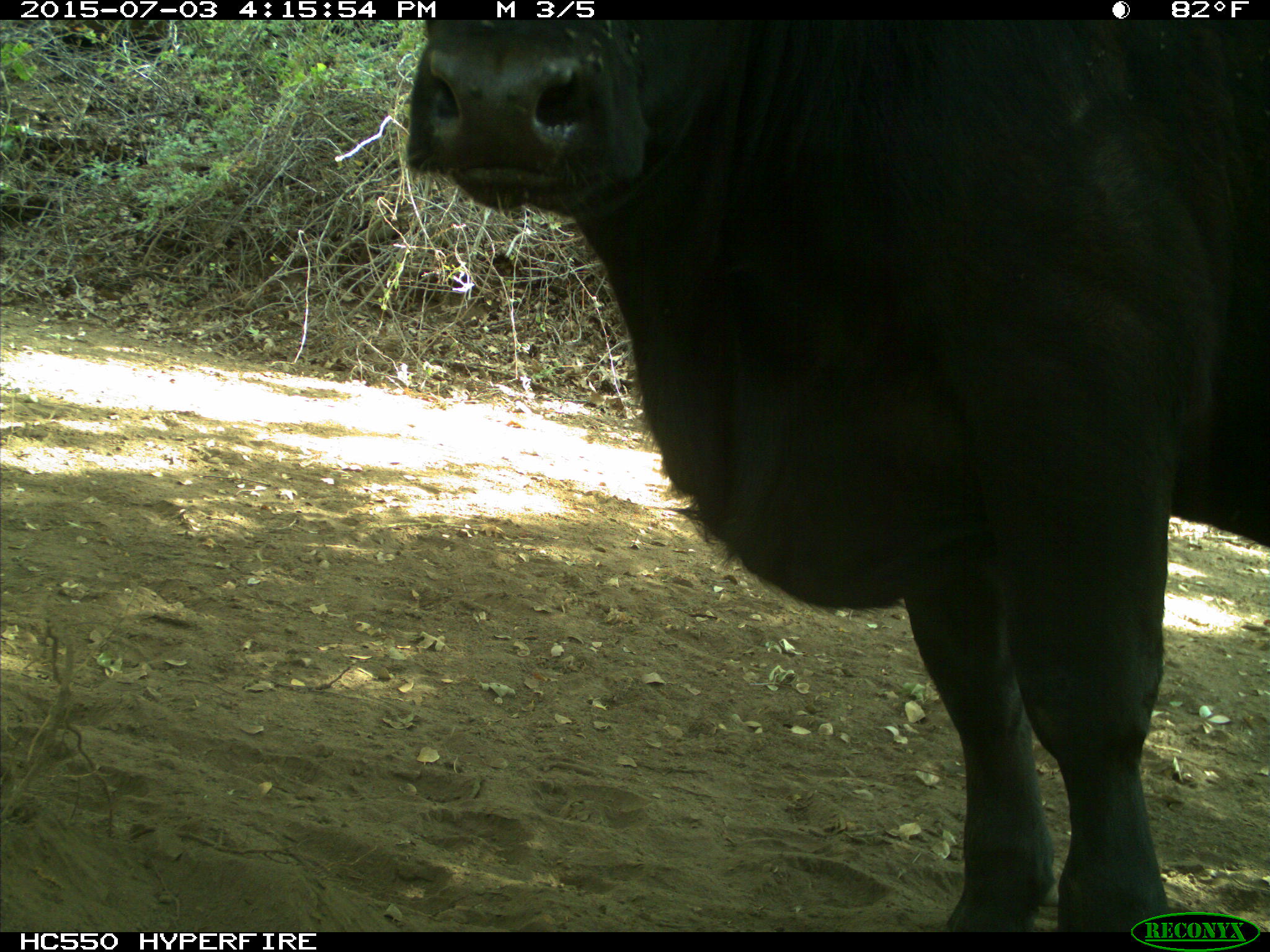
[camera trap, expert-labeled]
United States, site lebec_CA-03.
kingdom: Animalia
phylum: Chordata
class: Mammalia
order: Artiodactyla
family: Bovidae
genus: Bos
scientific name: Bos taurus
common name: domestic cow